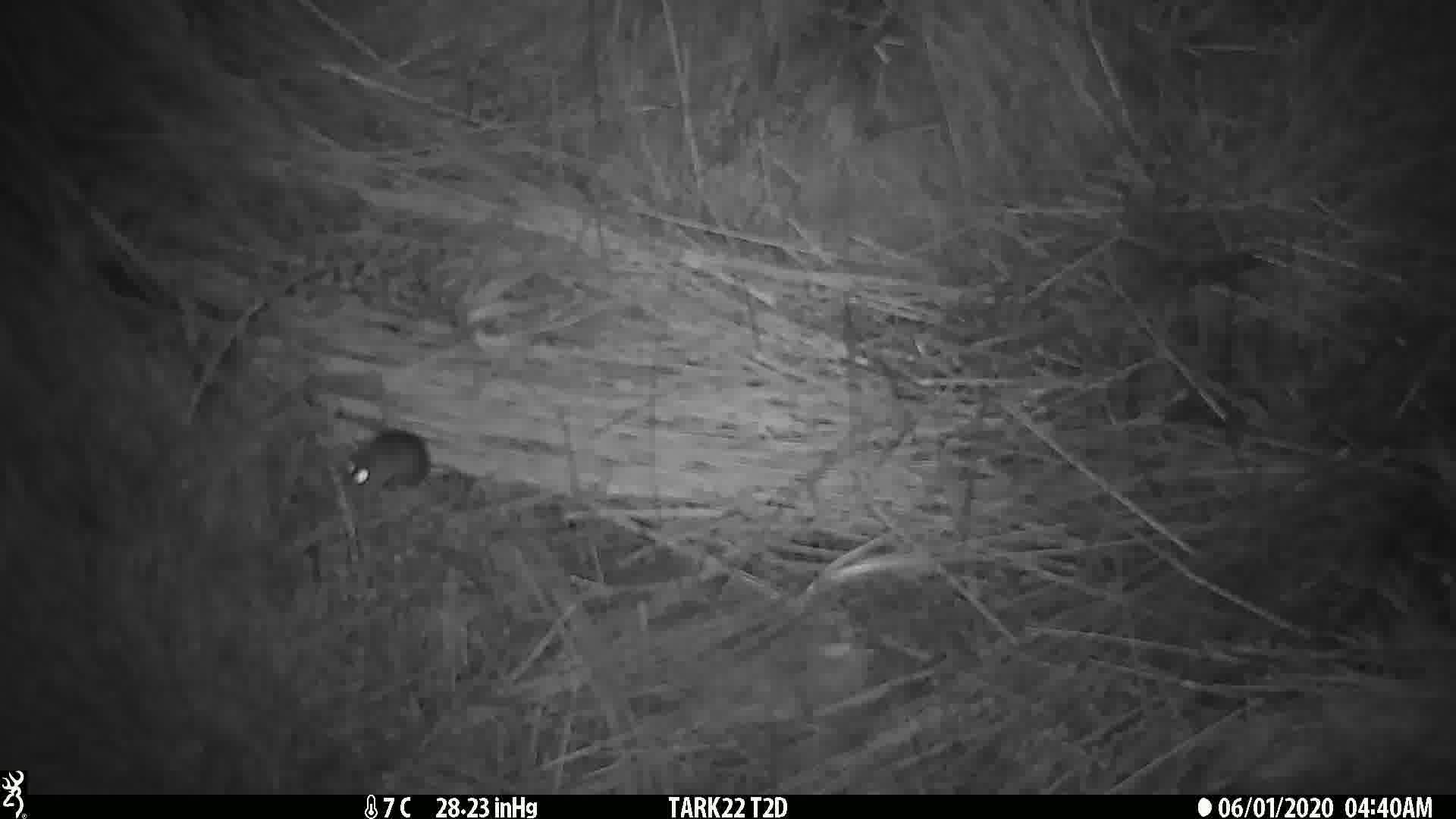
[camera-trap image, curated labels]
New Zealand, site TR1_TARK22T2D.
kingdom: Animalia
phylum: Chordata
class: Mammalia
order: Rodentia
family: Muridae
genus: Mus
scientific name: Mus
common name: mouse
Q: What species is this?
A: Mouse (Mus).